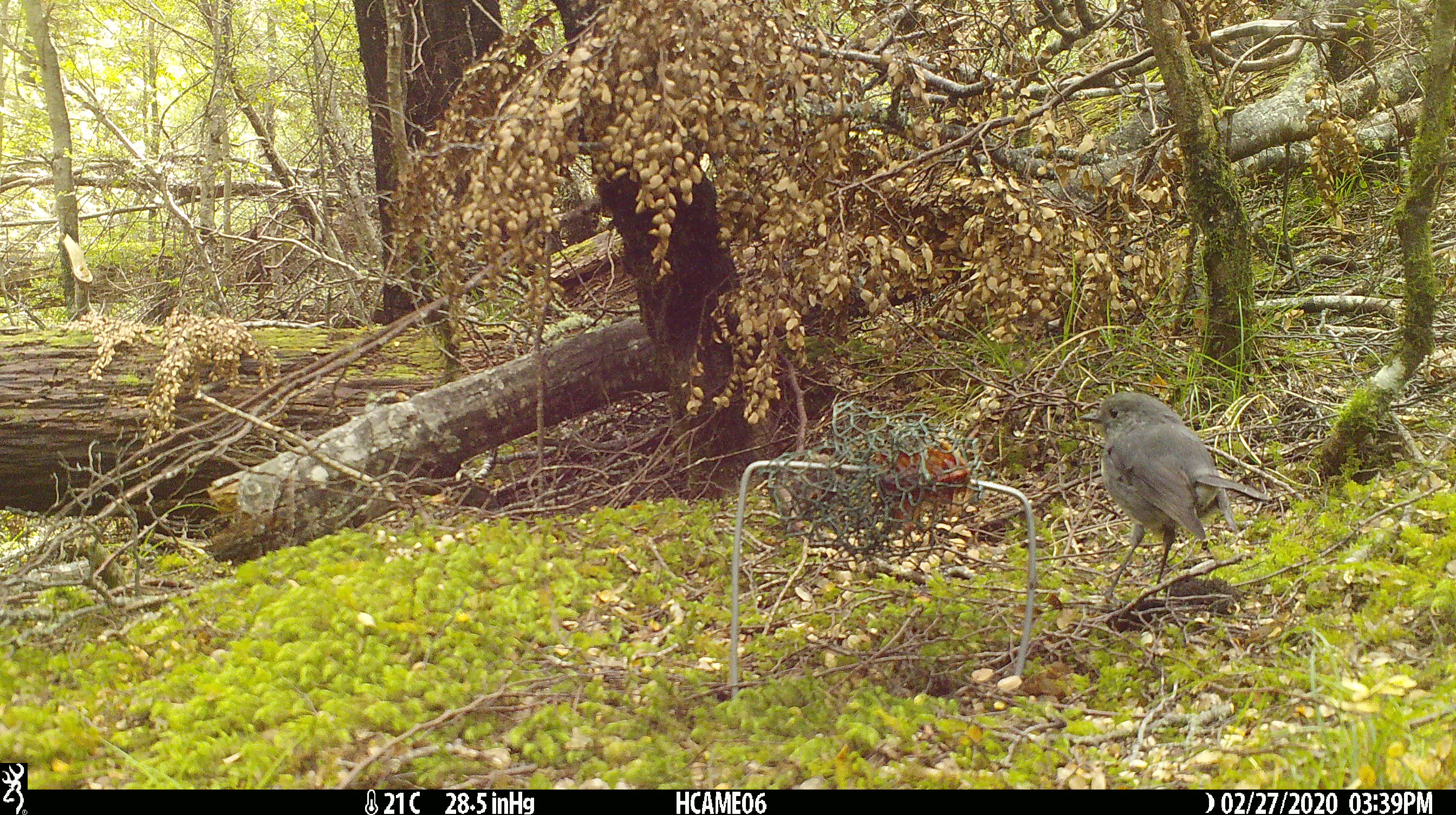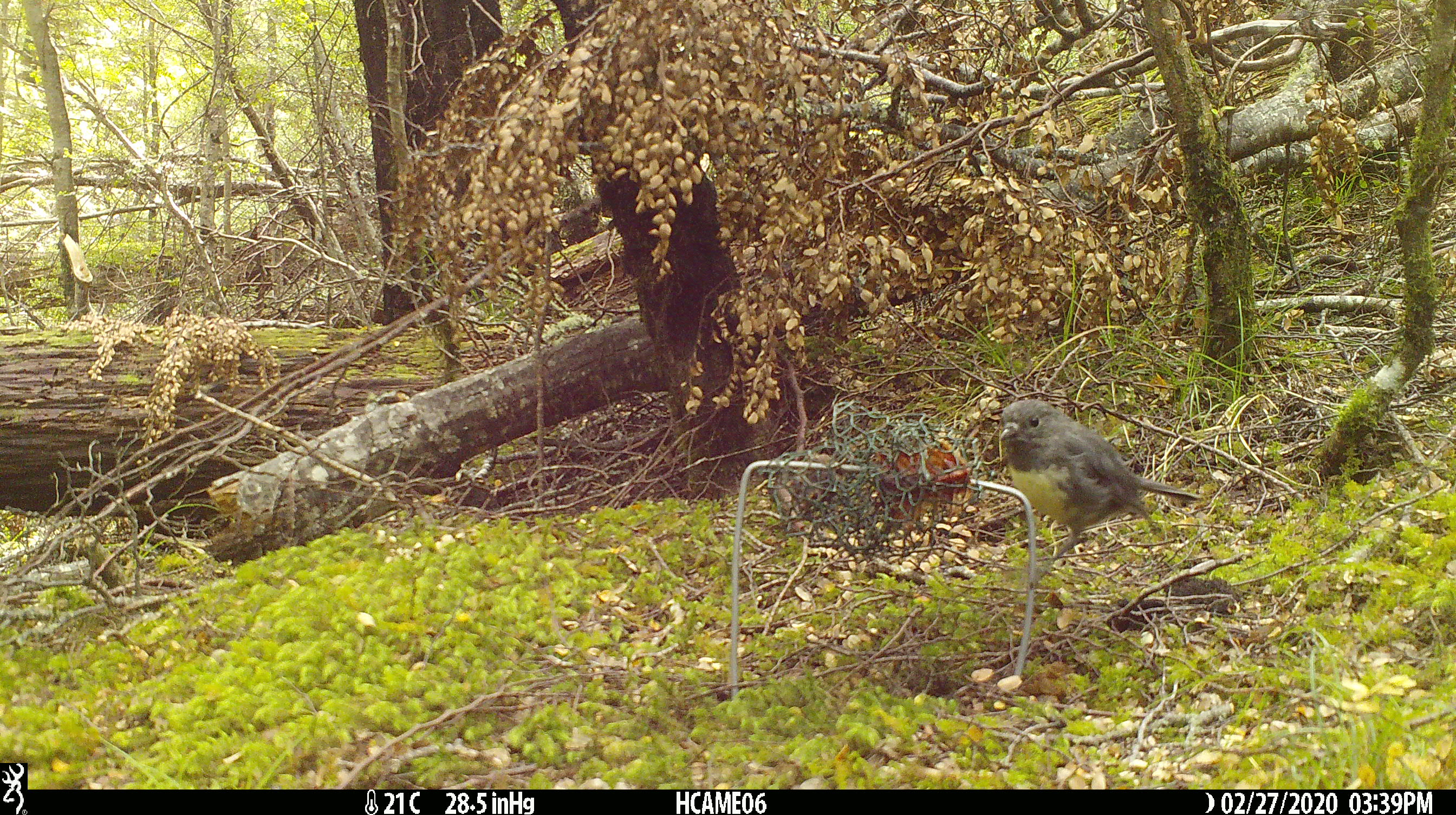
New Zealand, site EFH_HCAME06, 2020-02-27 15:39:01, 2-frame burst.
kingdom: Animalia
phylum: Chordata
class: Aves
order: Passeriformes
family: Petroicidae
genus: Petroica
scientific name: Petroica australis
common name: new zealand robin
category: robin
Robin (new zealand robin) (Petroica australis).